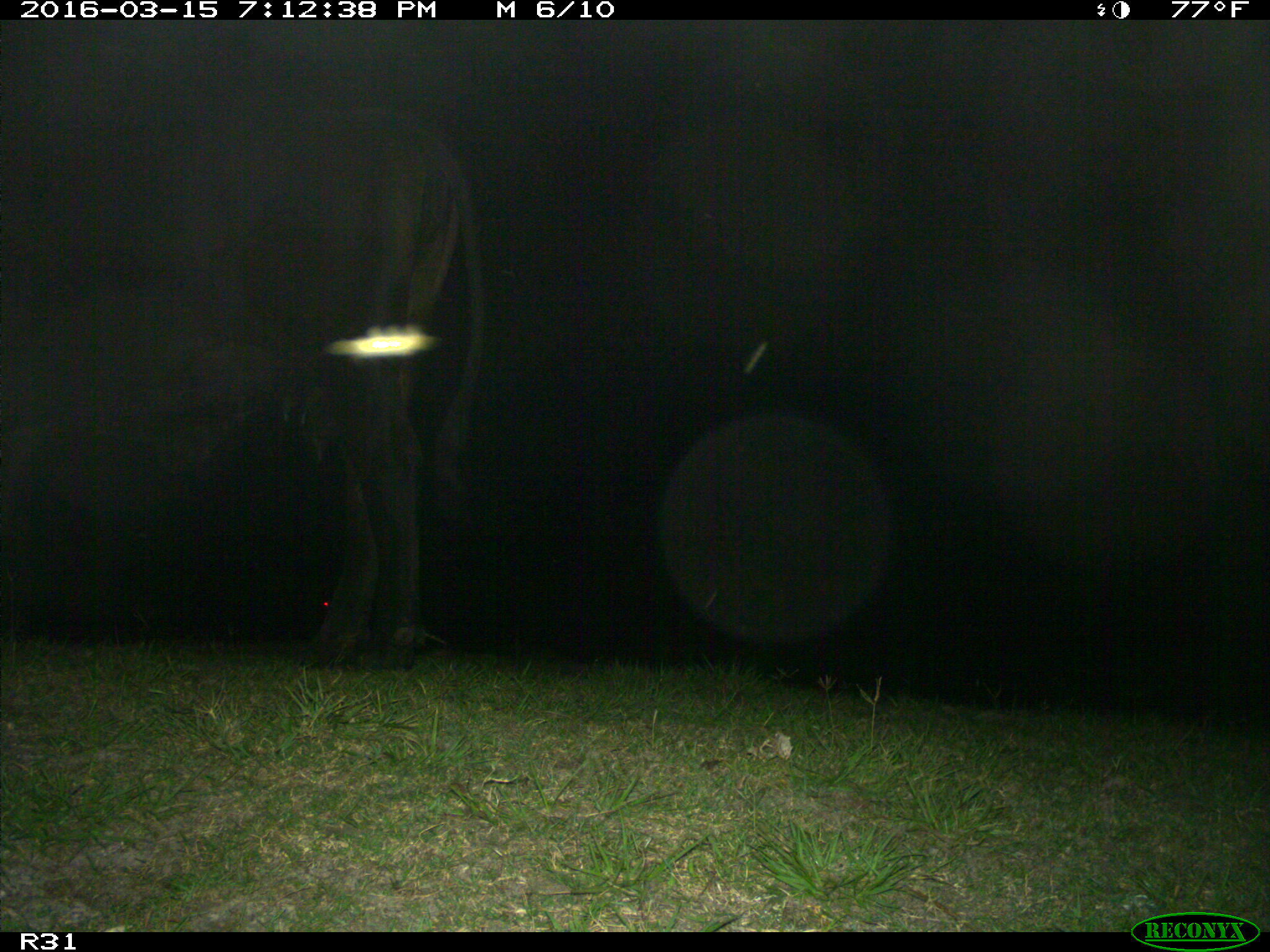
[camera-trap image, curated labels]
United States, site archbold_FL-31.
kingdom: Animalia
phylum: Chordata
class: Mammalia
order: Artiodactyla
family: Bovidae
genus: Bos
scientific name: Bos taurus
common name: domestic cow